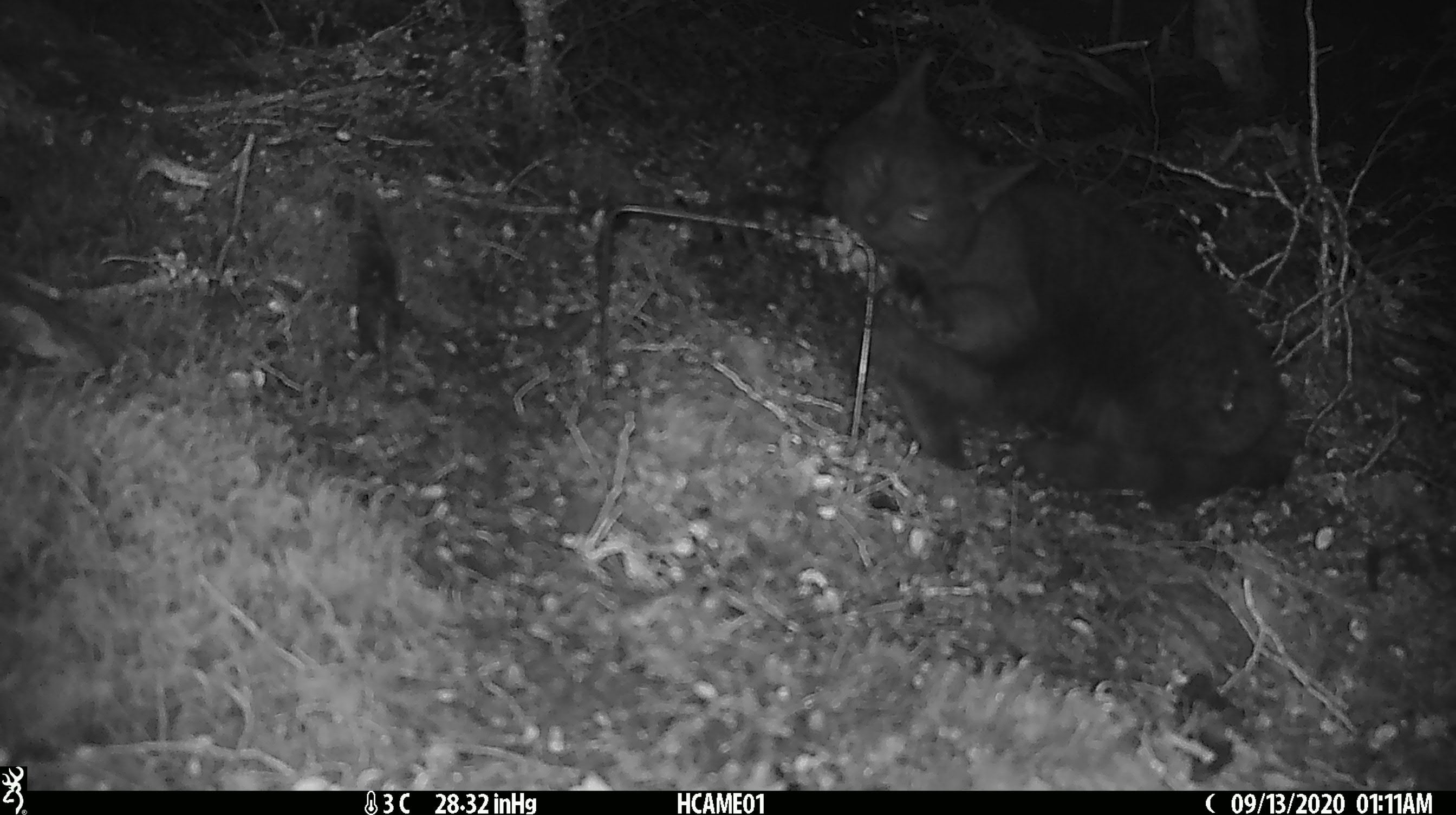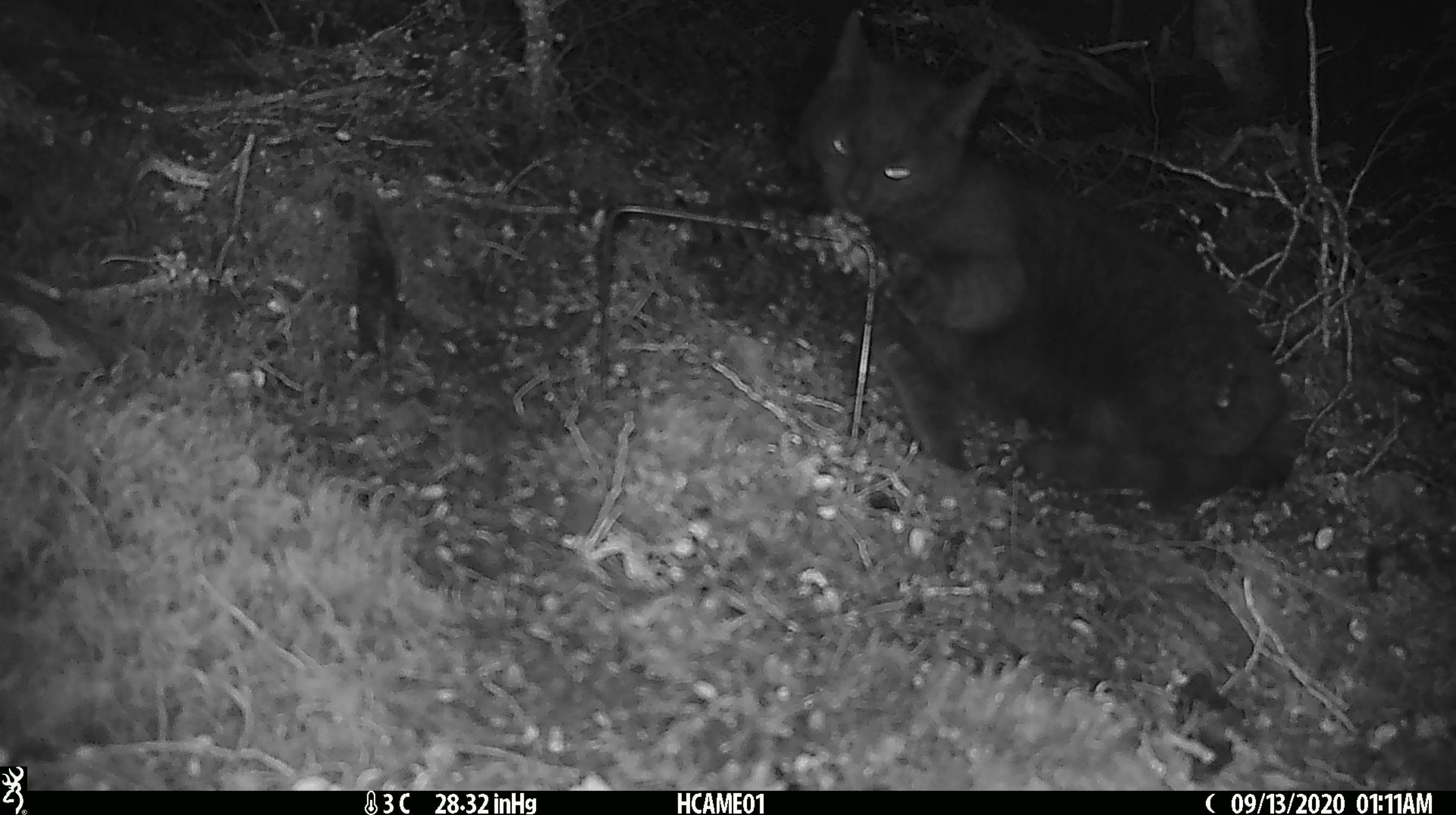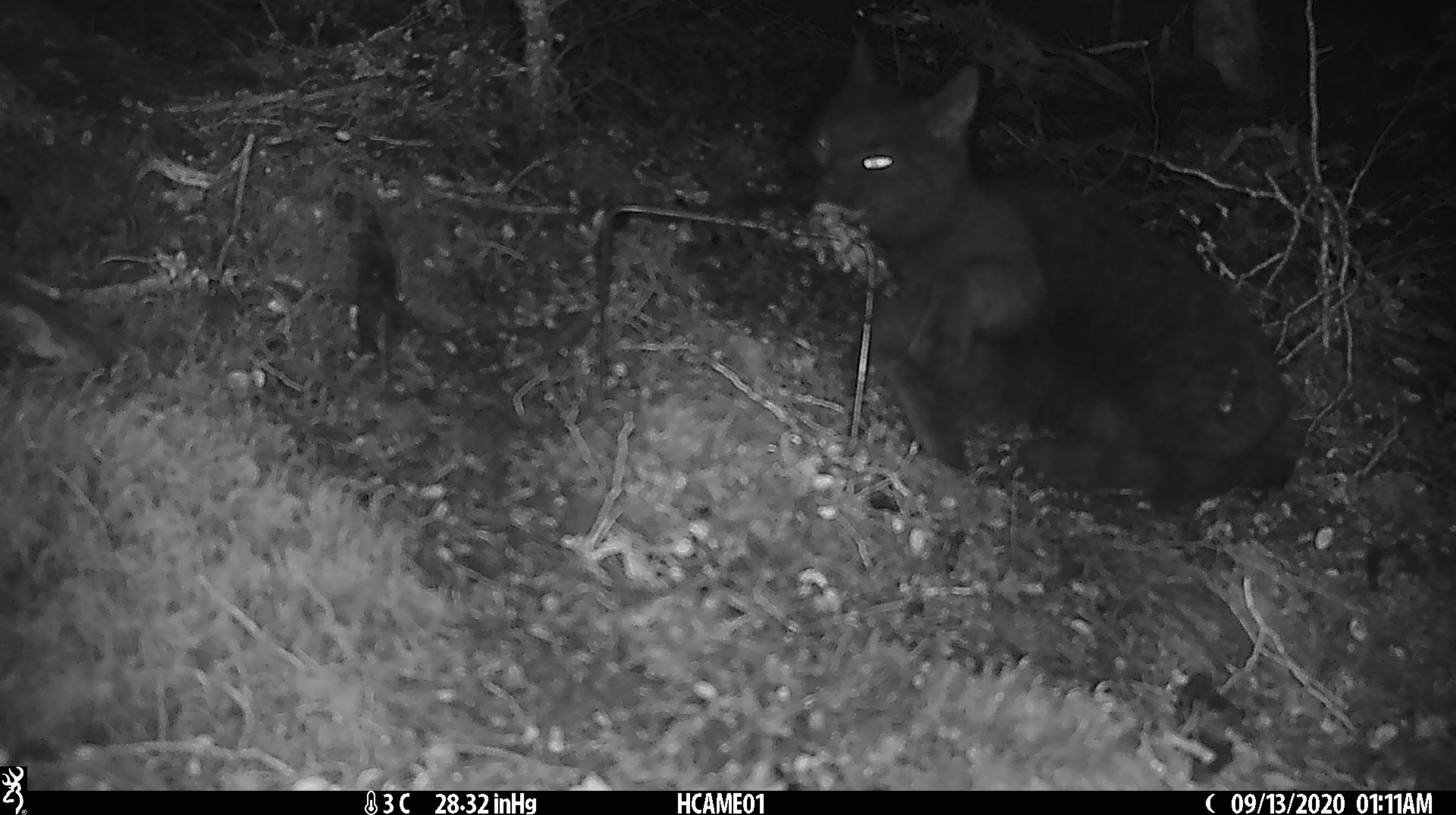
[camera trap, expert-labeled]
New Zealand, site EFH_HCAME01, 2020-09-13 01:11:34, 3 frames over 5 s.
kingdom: Animalia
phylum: Chordata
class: Mammalia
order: Carnivora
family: Felidae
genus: Felis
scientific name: Felis catus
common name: domestic cat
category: cat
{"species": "cat (domestic cat) (Felis catus)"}